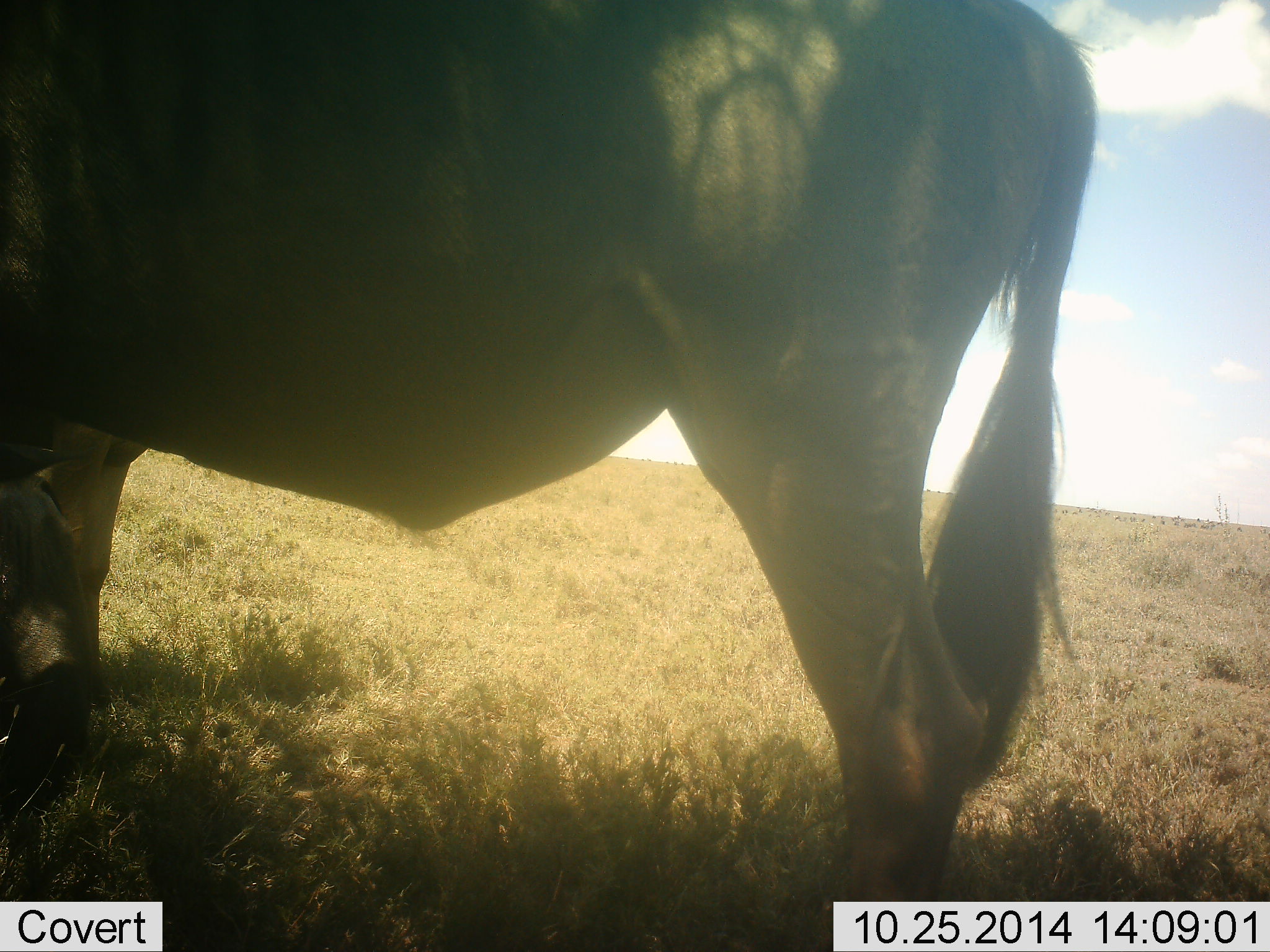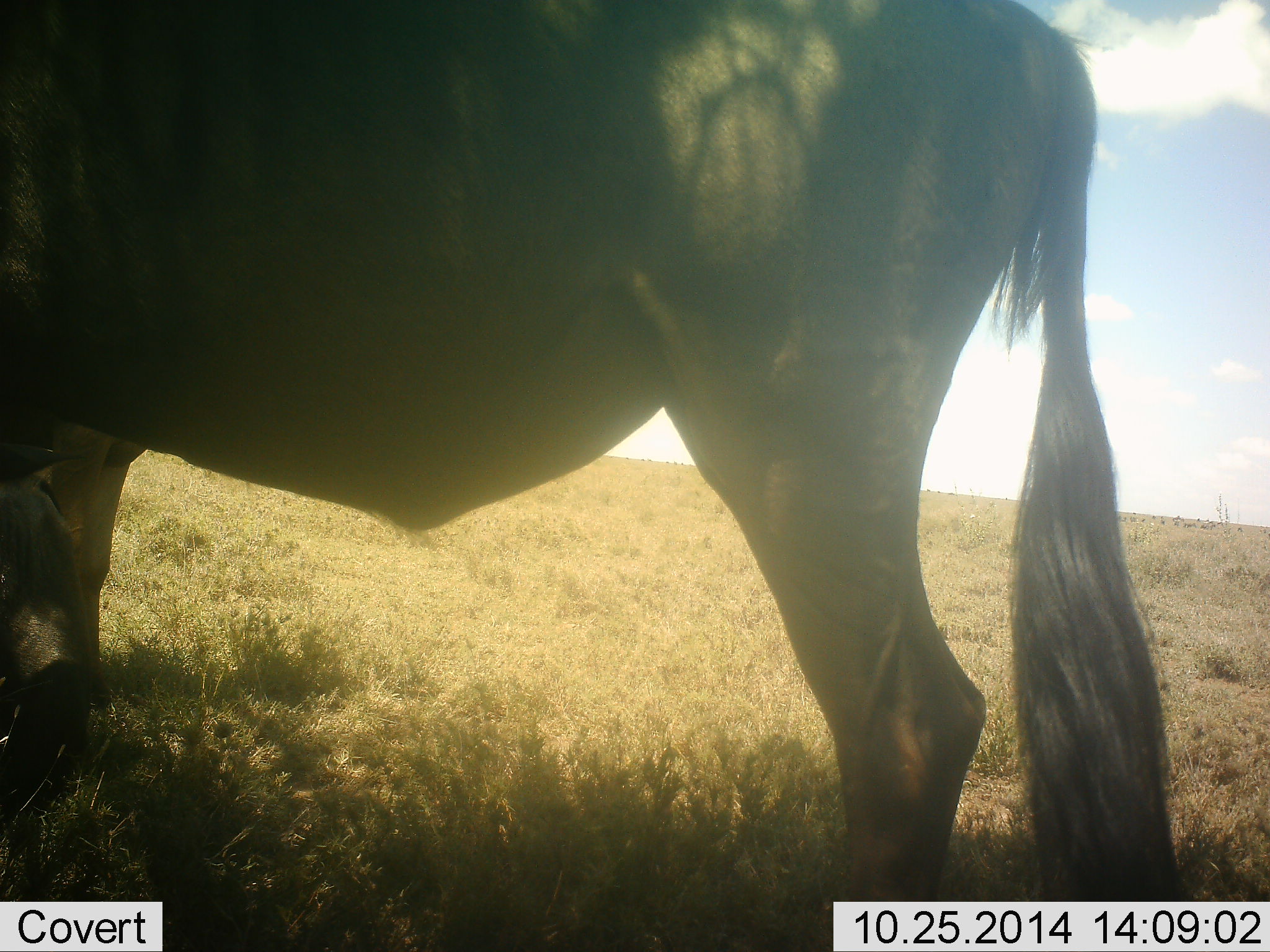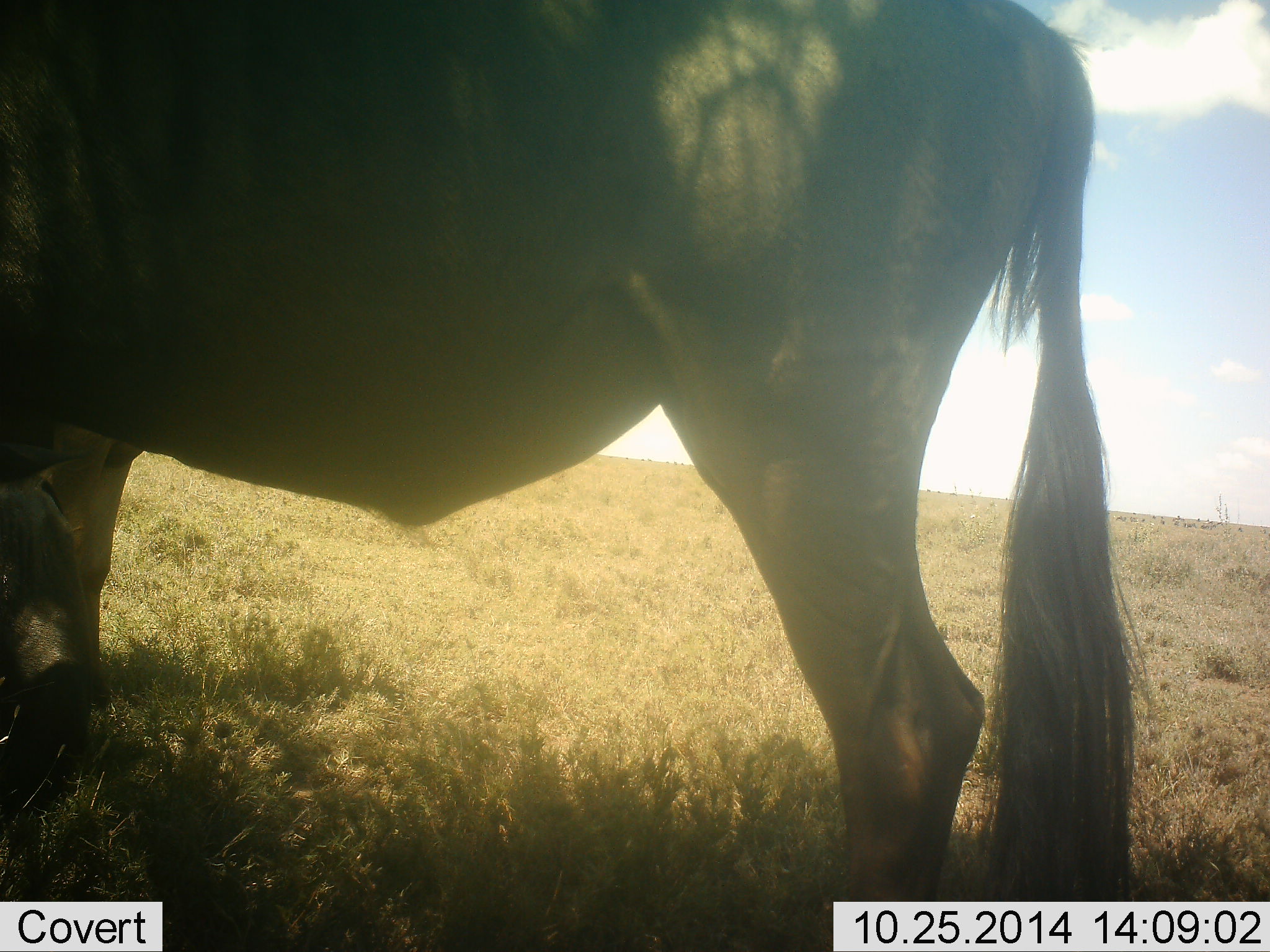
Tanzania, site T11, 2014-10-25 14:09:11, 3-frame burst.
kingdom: Animalia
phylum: Chordata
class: Mammalia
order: Artiodactyla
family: Bovidae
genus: Connochaetes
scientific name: Connochaetes taurinus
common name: blue wildebeest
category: wildebeest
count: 1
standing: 100%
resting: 20%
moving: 0%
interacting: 0%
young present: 0%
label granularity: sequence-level